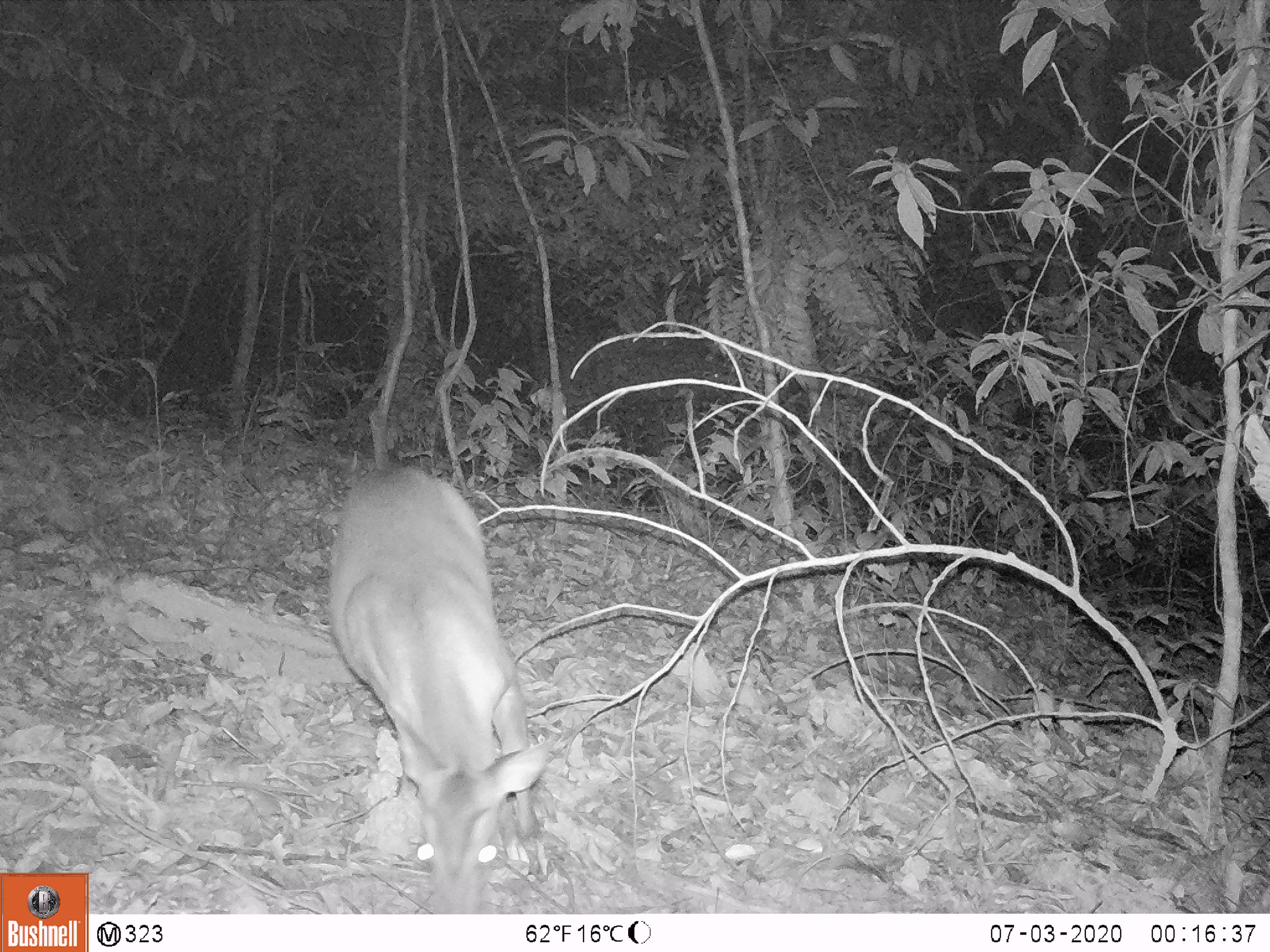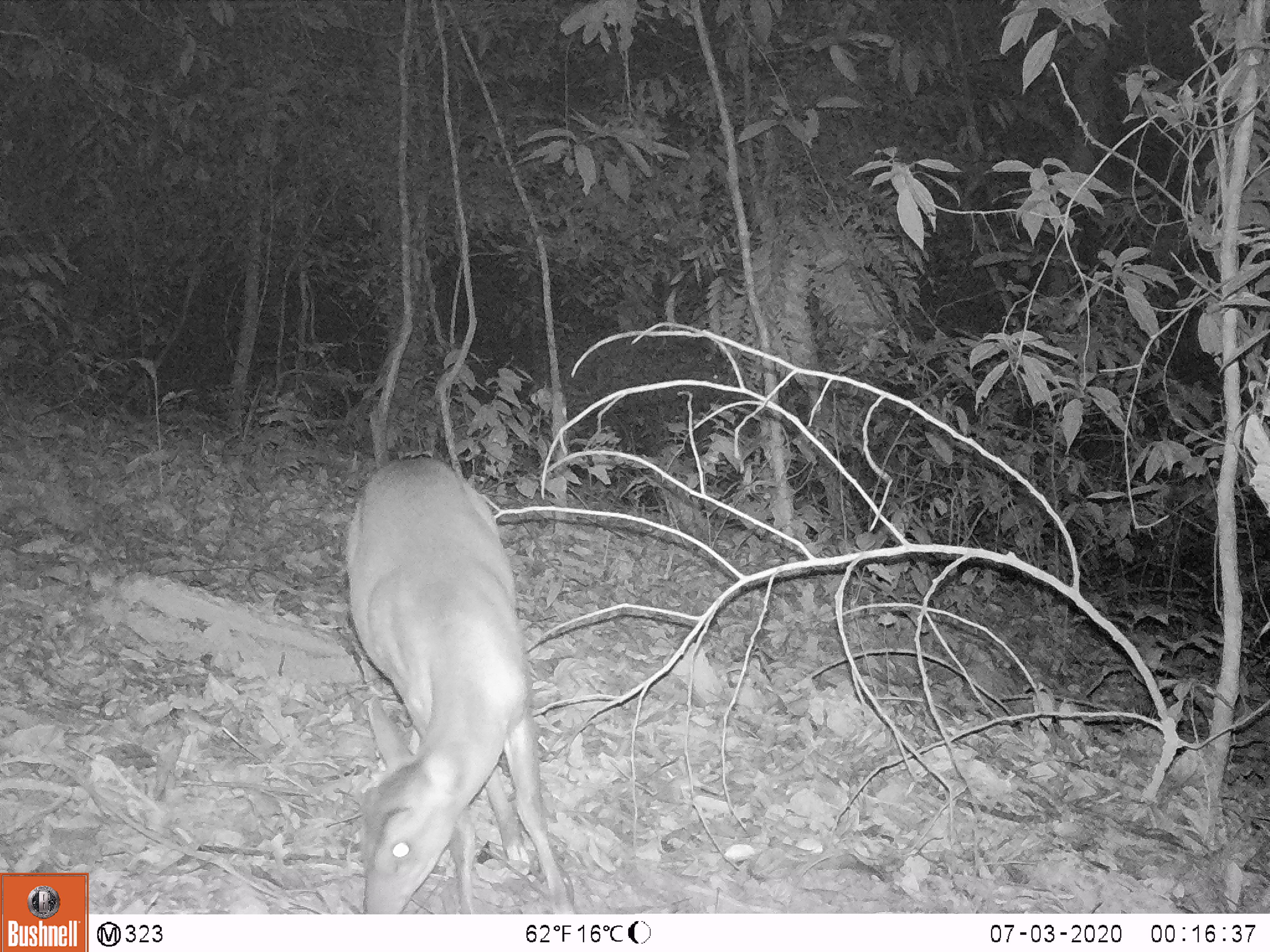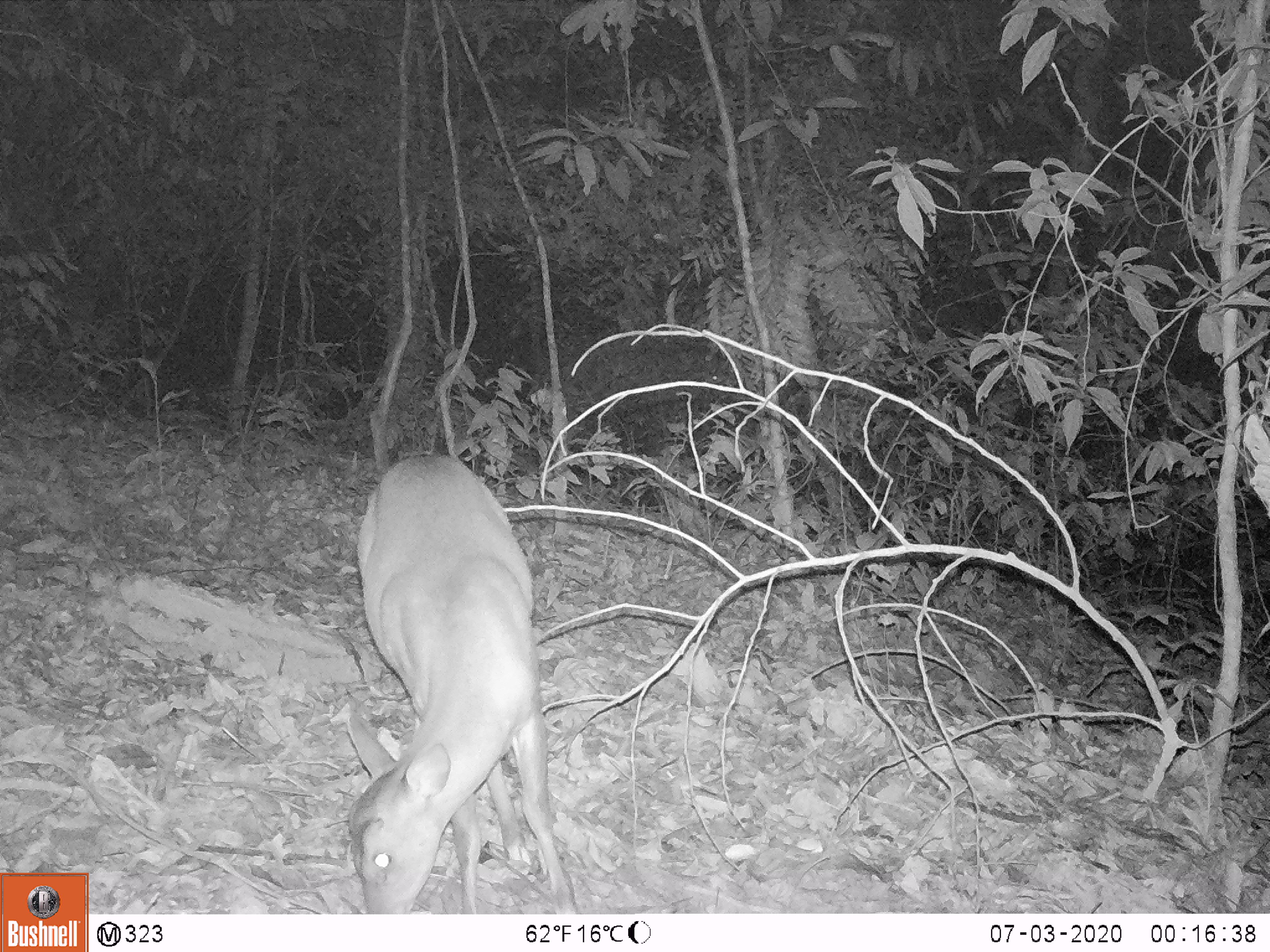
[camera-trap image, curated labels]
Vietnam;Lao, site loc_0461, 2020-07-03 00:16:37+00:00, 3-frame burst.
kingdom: Animalia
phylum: Chordata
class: Mammalia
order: Artiodactyla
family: Cervidae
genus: Muntiacus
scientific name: Muntiacus vuquangensis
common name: large-antlered muntjac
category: large antlered muntjac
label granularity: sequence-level